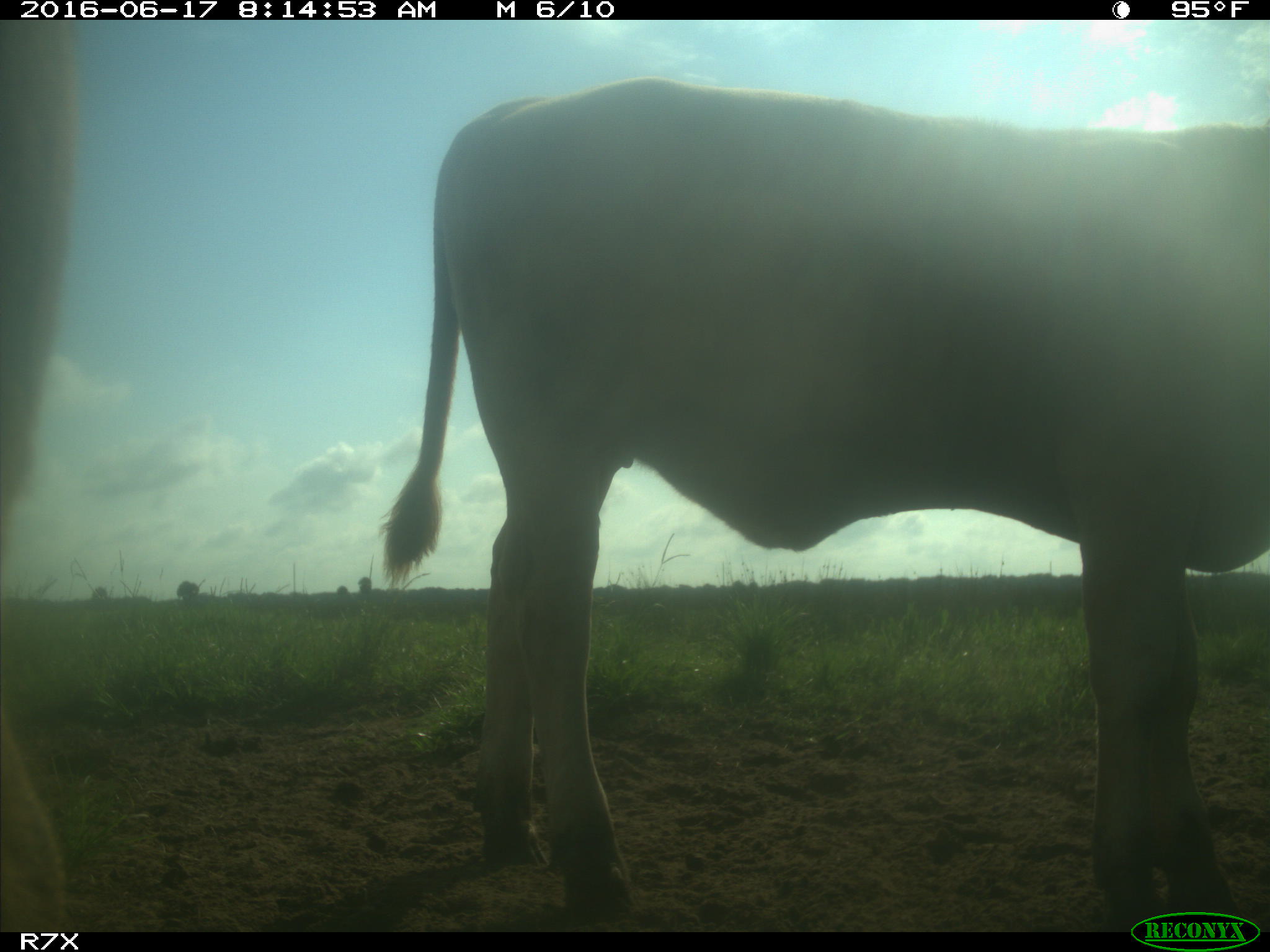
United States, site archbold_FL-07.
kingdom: Animalia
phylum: Chordata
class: Mammalia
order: Artiodactyla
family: Bovidae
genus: Bos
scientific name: Bos taurus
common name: domestic cow